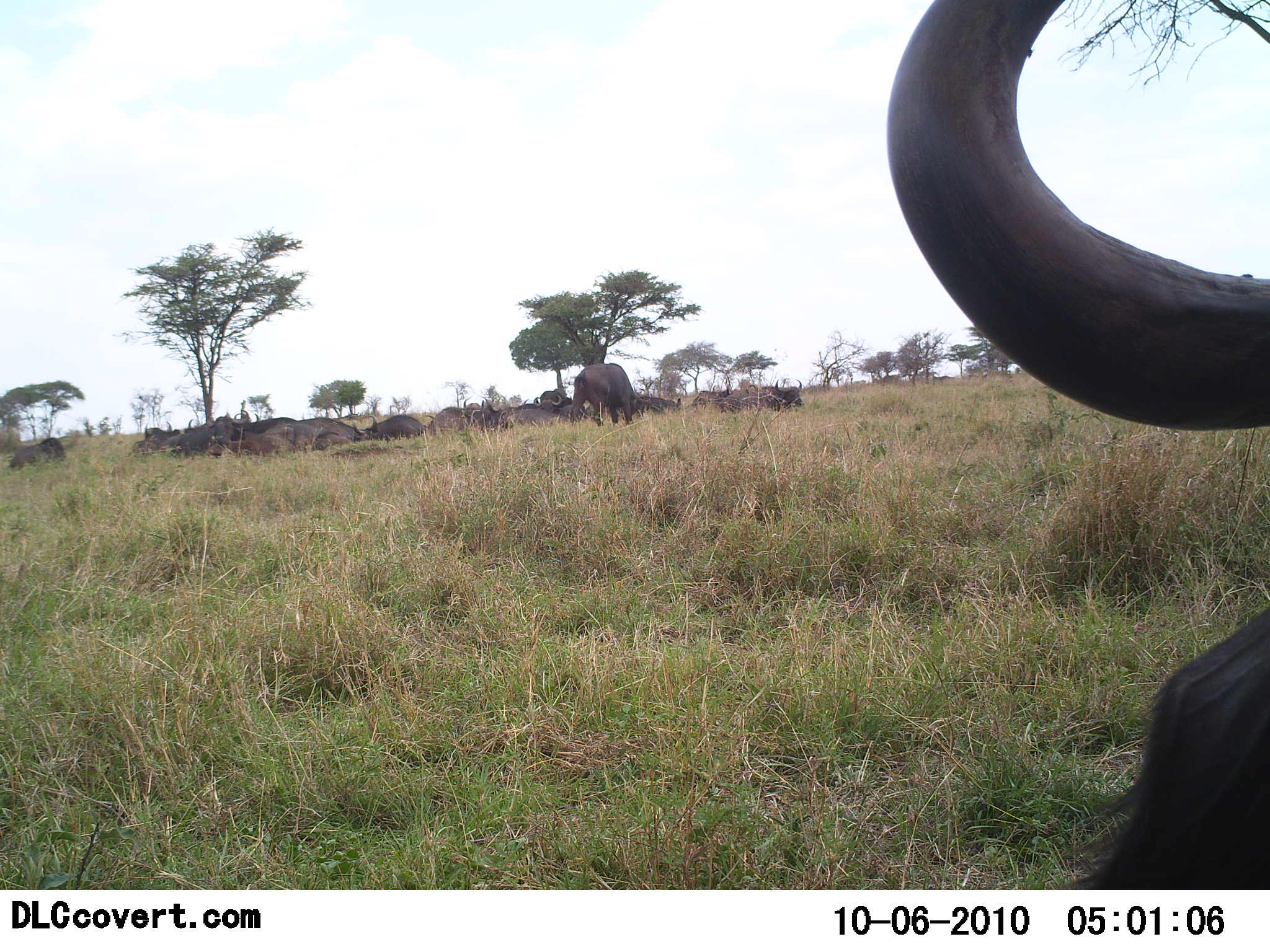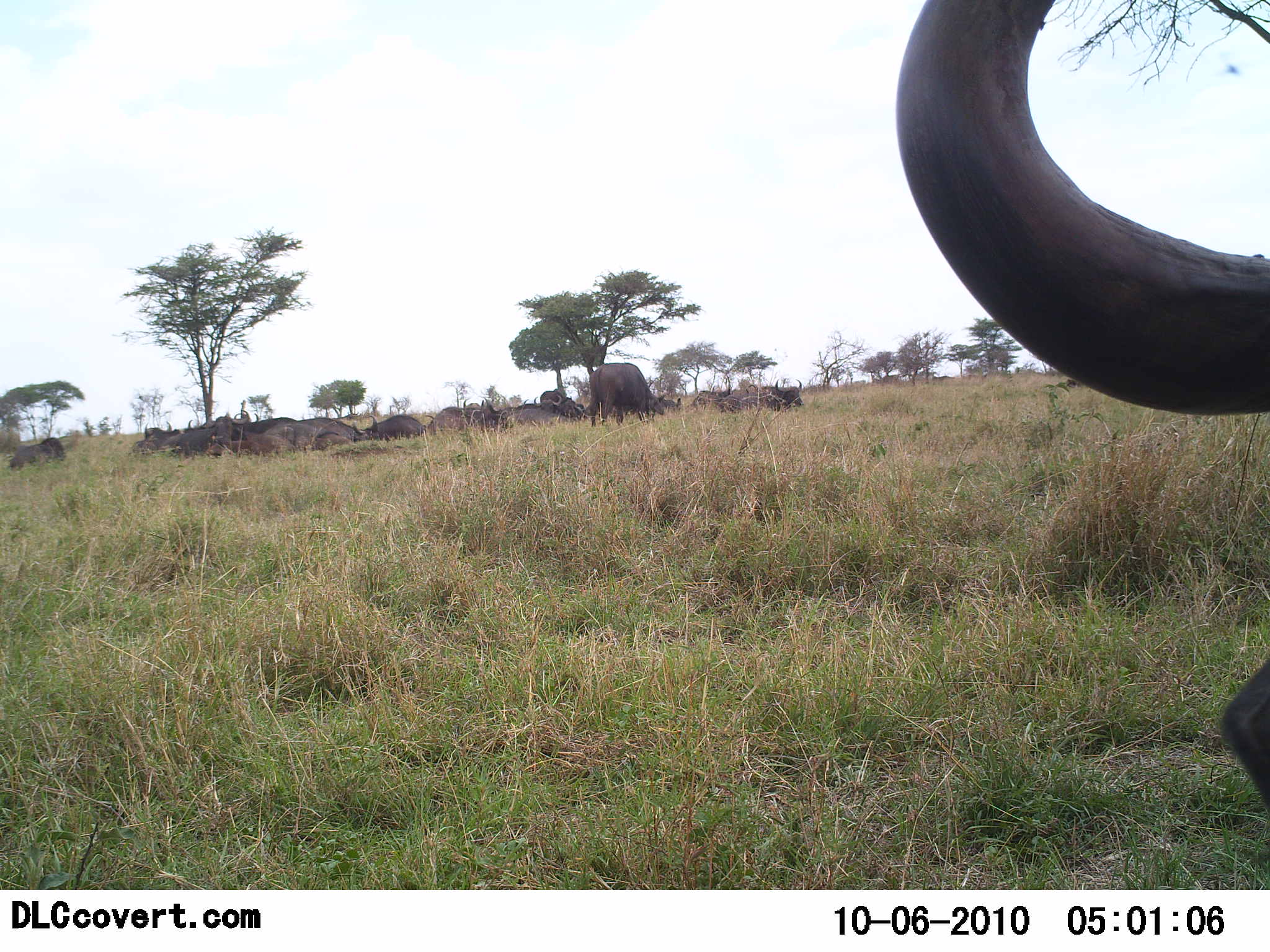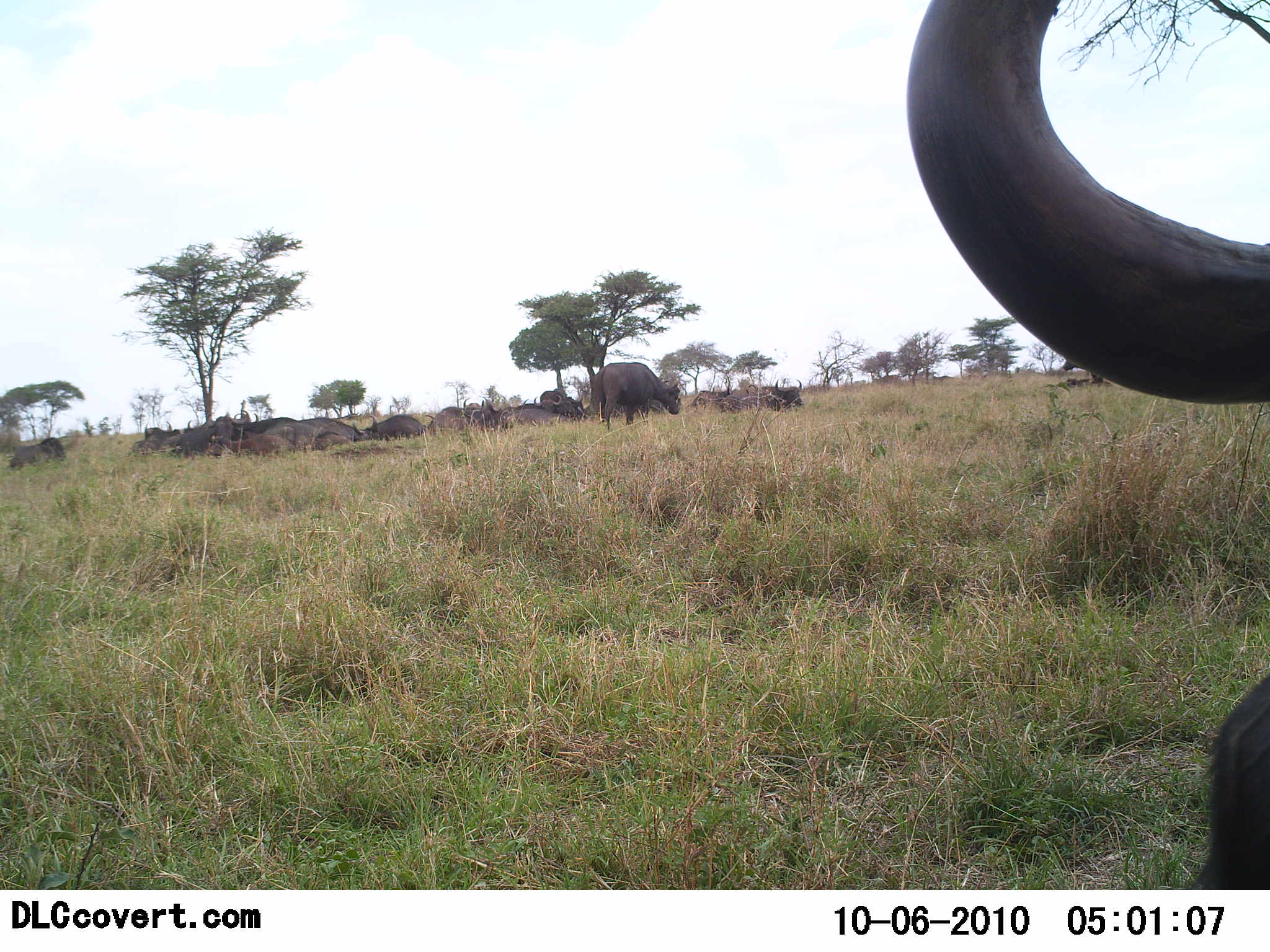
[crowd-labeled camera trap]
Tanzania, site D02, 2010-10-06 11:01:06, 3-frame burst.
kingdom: Animalia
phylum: Chordata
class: Mammalia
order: Artiodactyla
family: Bovidae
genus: Connochaetes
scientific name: Connochaetes taurinus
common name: blue wildebeest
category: wildebeest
Wildebeest (blue wildebeest) (Connochaetes taurinus), count 11-50. Behavior (volunteer vote fractions): standing 18%, resting 73%, moving 9%, interacting 0%. Young present (vote fraction): 0%. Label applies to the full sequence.